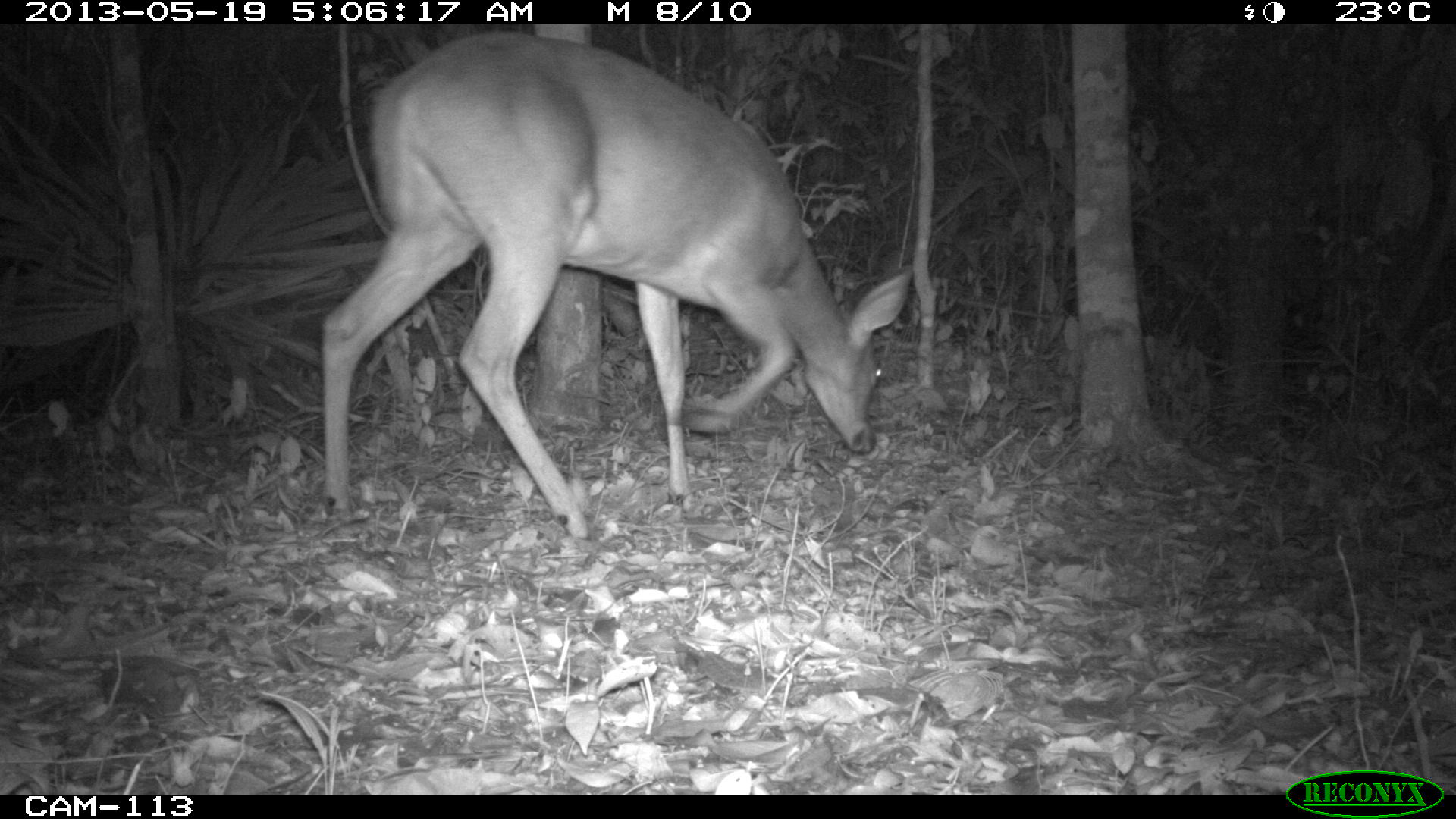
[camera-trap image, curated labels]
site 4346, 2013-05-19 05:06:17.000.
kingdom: Animalia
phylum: Chordata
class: Mammalia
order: Artiodactyla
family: Cervidae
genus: Odocoileus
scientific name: Odocoileus virginianus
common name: white-tailed deer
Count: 1.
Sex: female.